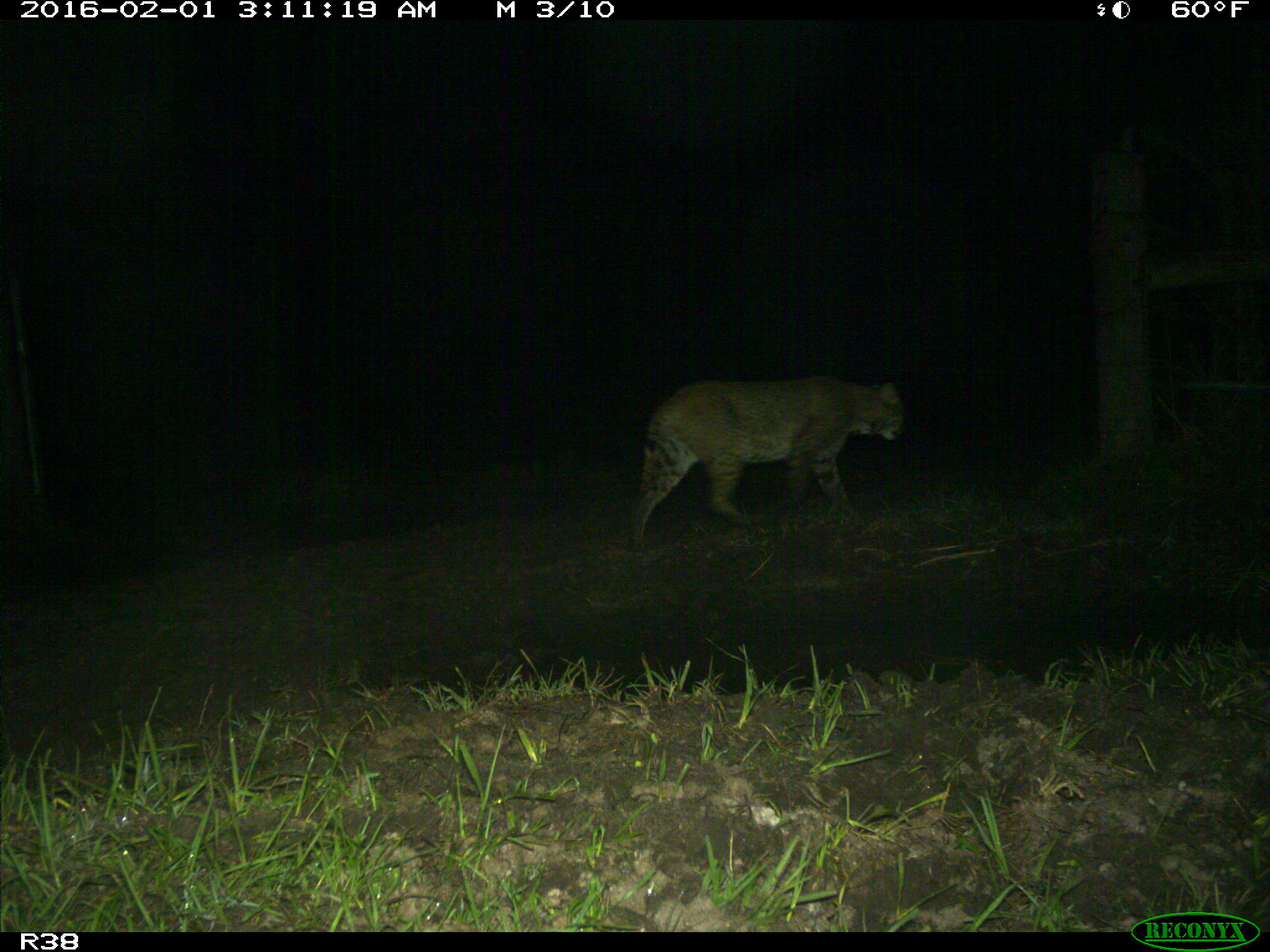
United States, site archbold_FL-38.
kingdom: Animalia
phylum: Chordata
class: Mammalia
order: Carnivora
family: Felidae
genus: Lynx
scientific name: Lynx rufus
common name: bobcat